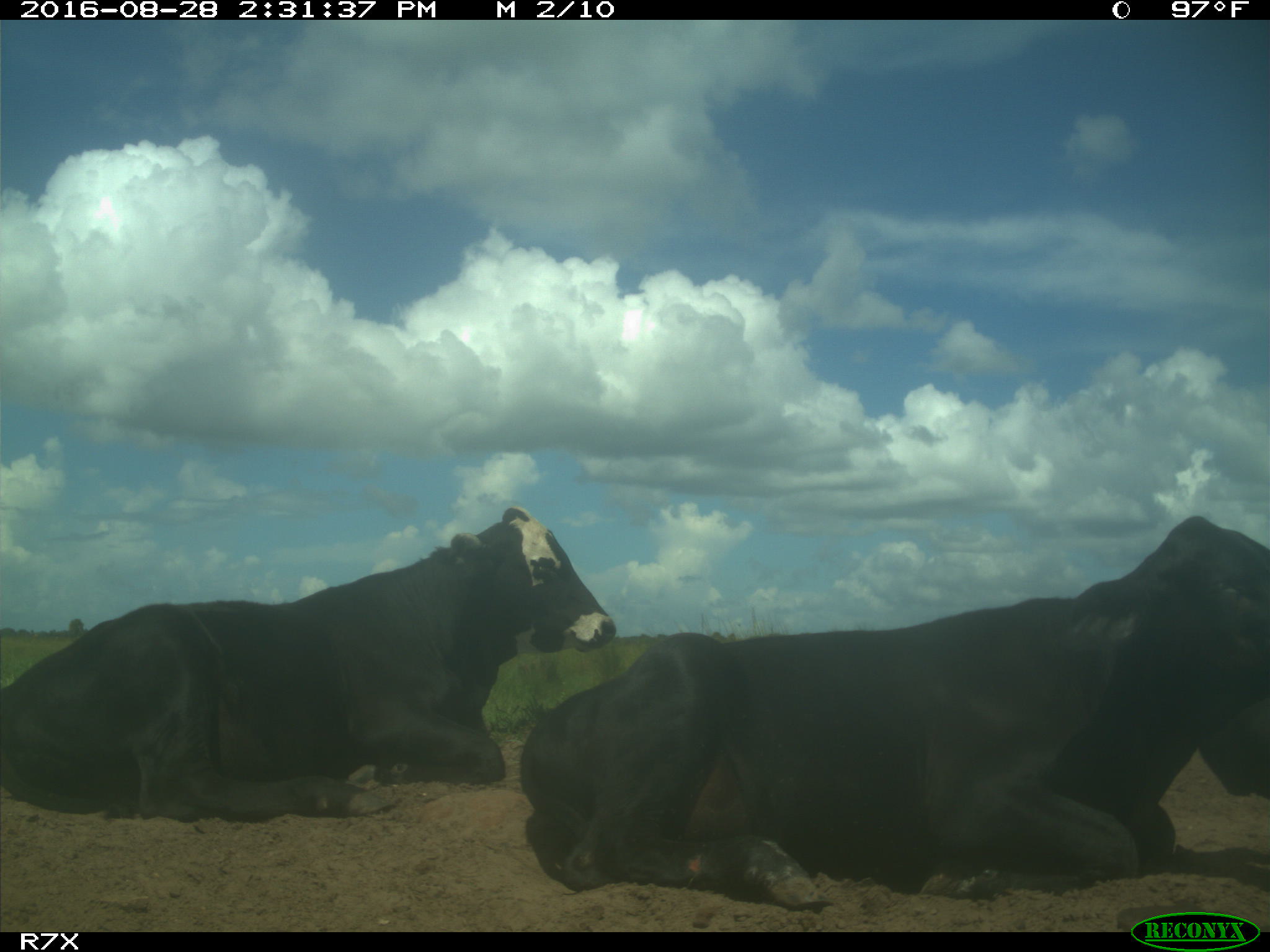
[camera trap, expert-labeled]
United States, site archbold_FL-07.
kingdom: Animalia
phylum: Chordata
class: Mammalia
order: Artiodactyla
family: Bovidae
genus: Bos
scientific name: Bos taurus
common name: domestic cow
Bos taurus (domestic cow).